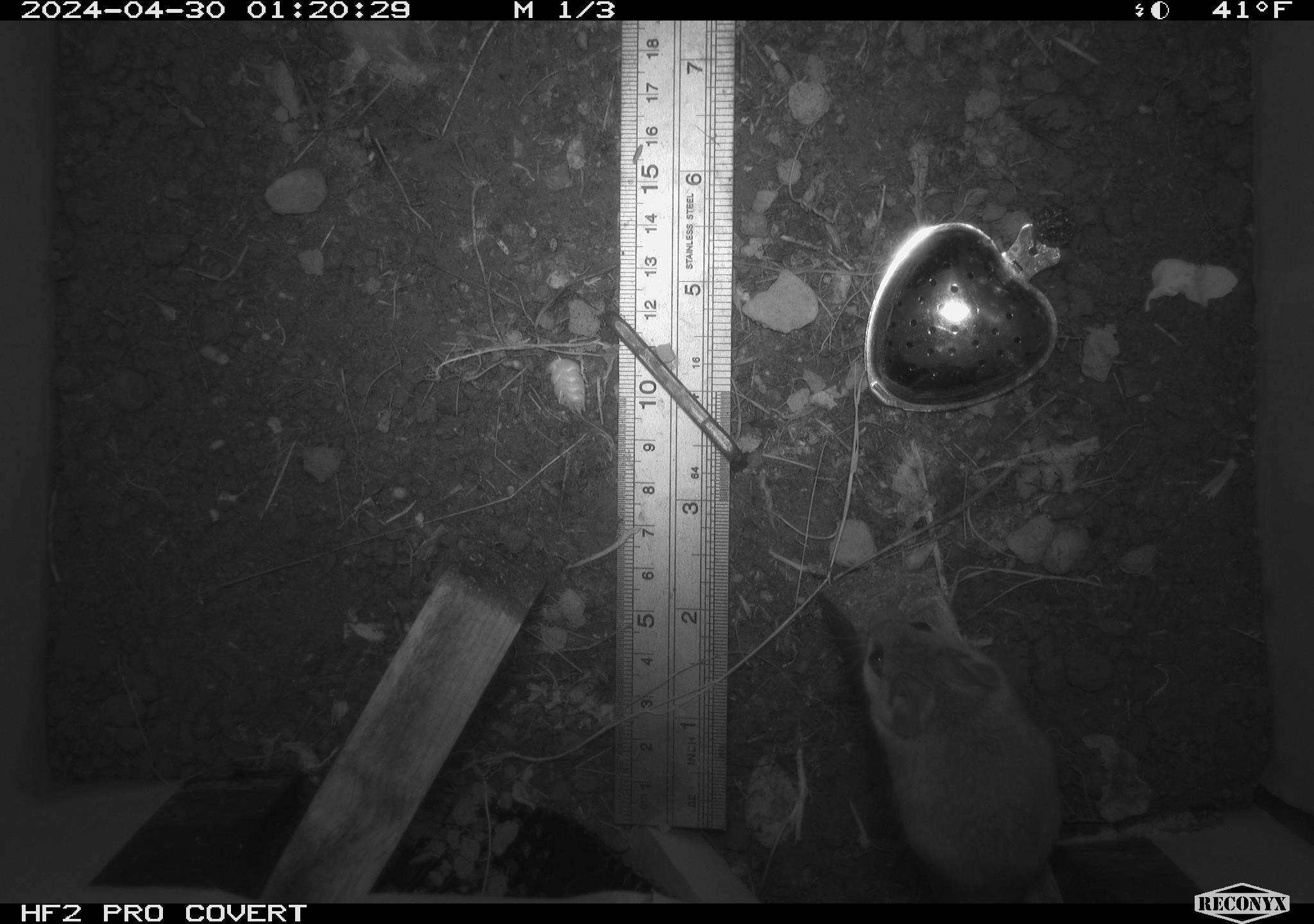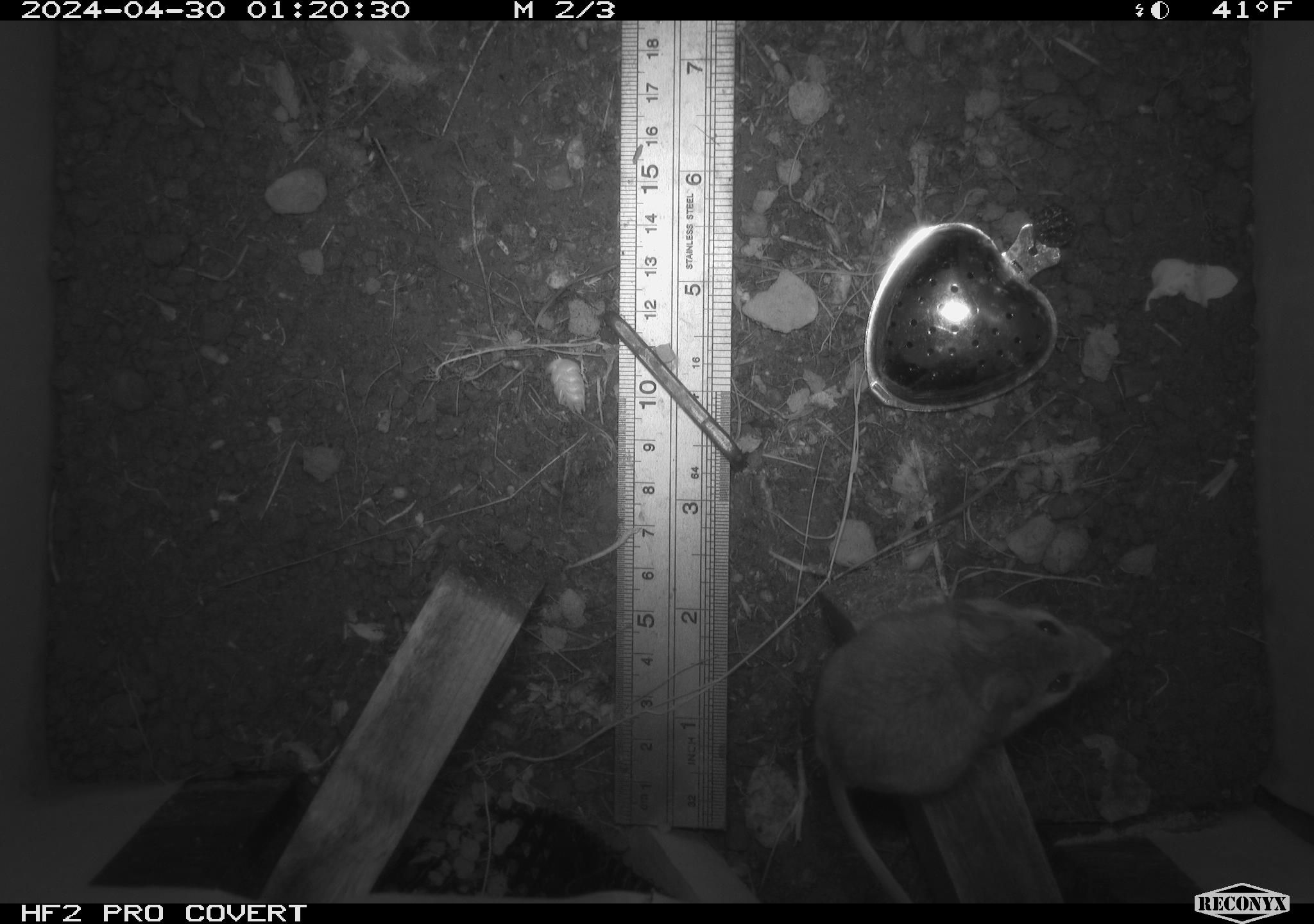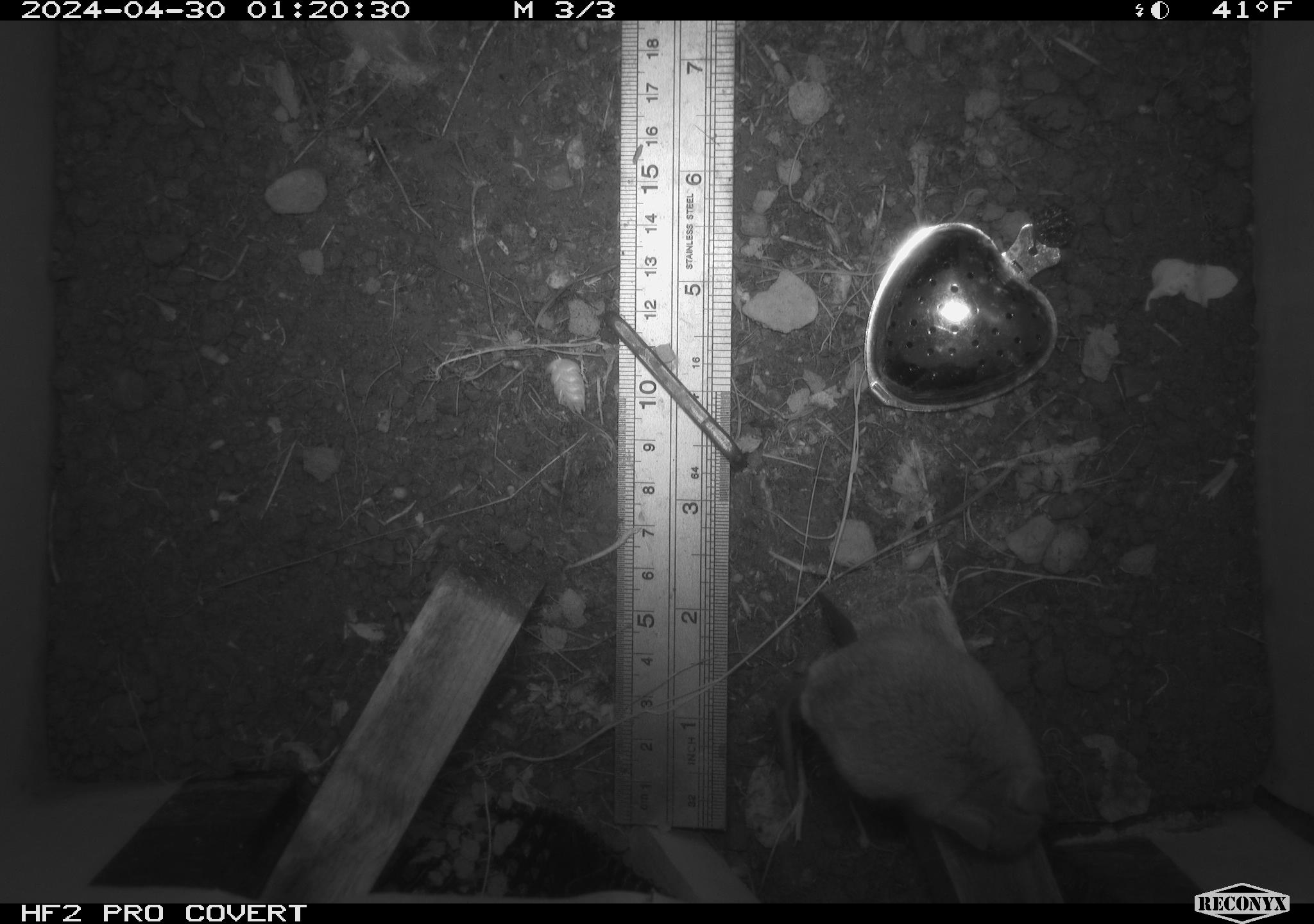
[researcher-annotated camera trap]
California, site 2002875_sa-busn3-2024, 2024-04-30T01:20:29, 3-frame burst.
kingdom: Animalia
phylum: Chordata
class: Mammalia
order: Rodentia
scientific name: Rodentia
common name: mouse species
Mouse species (Rodentia).